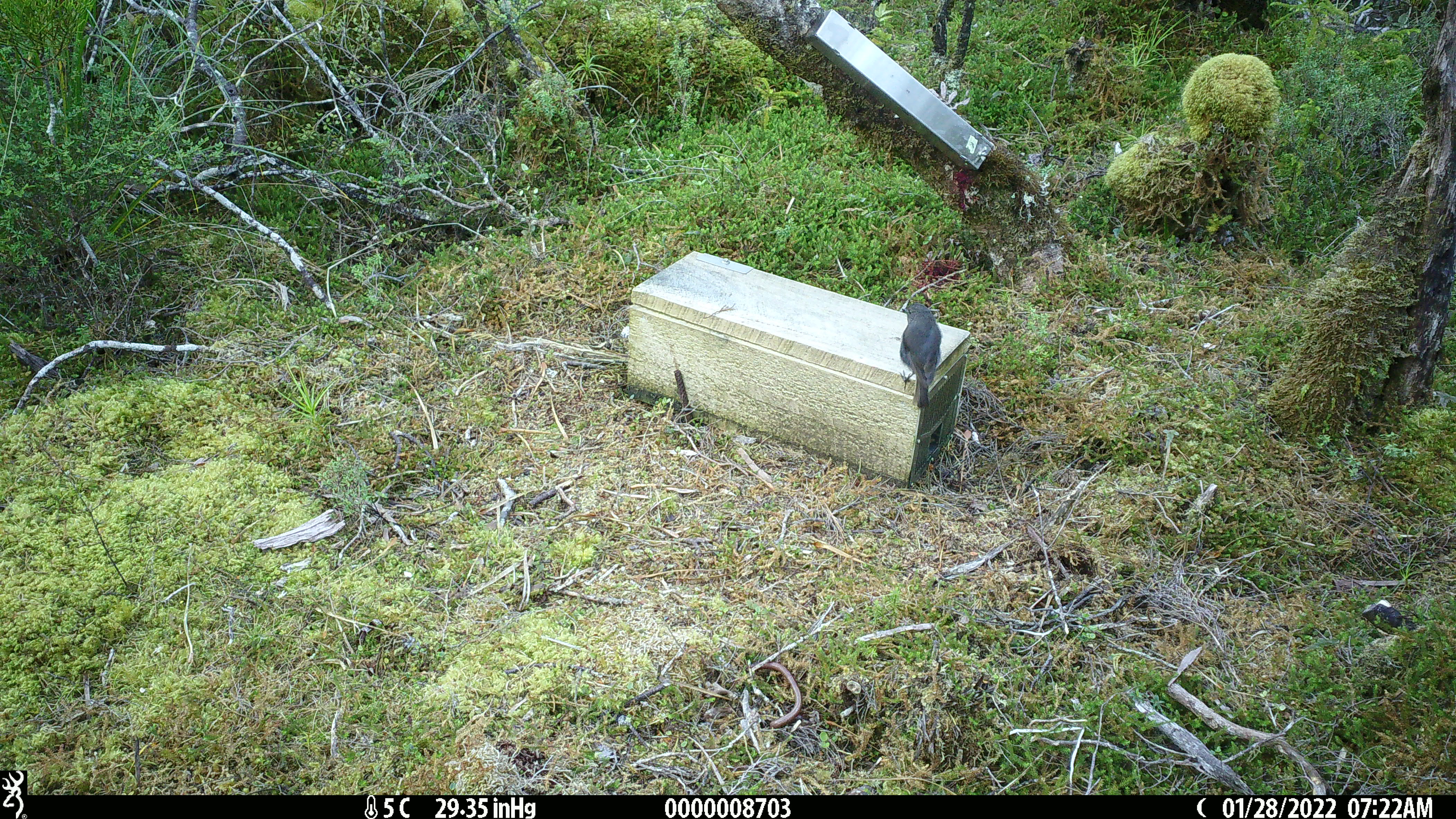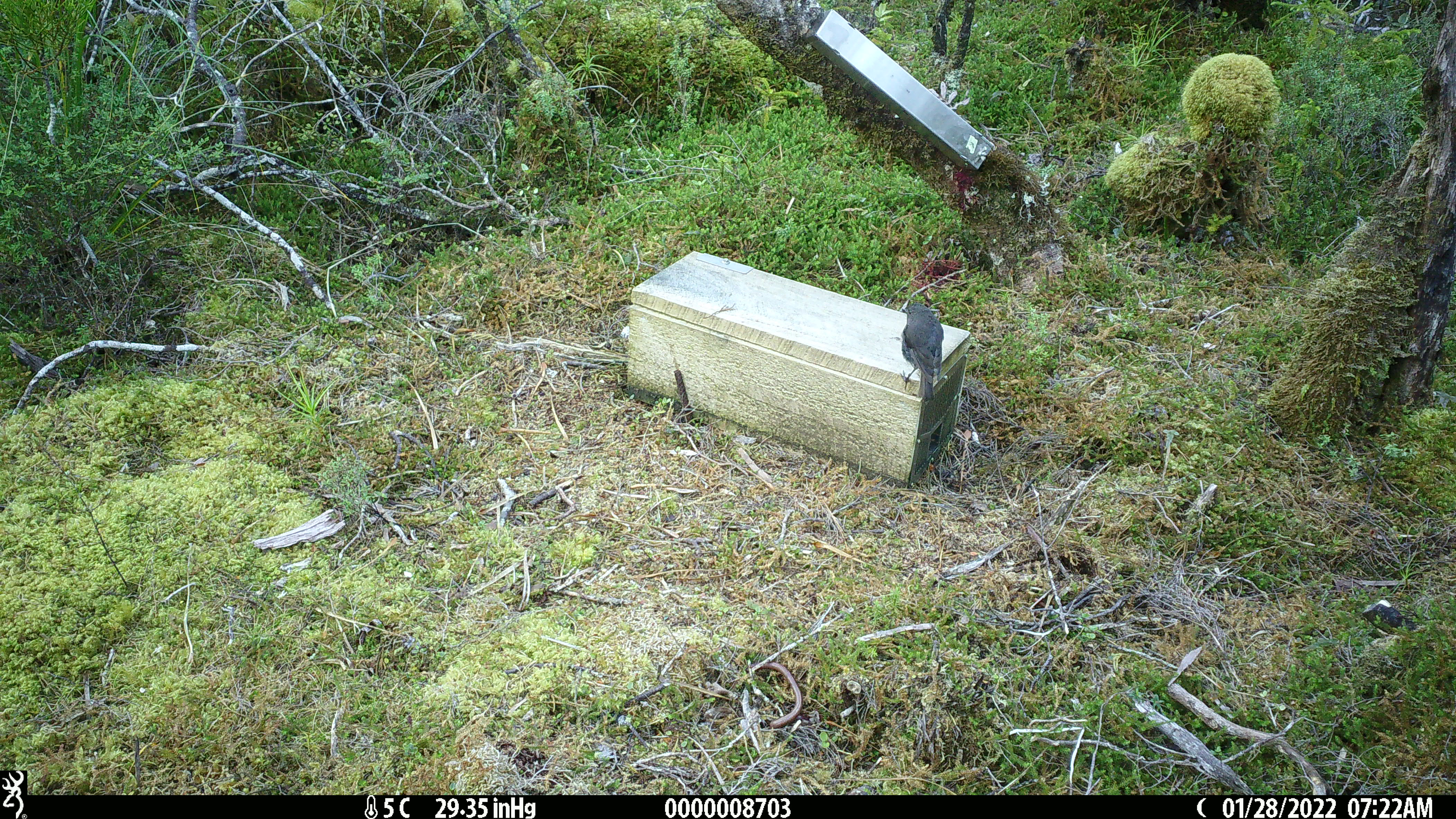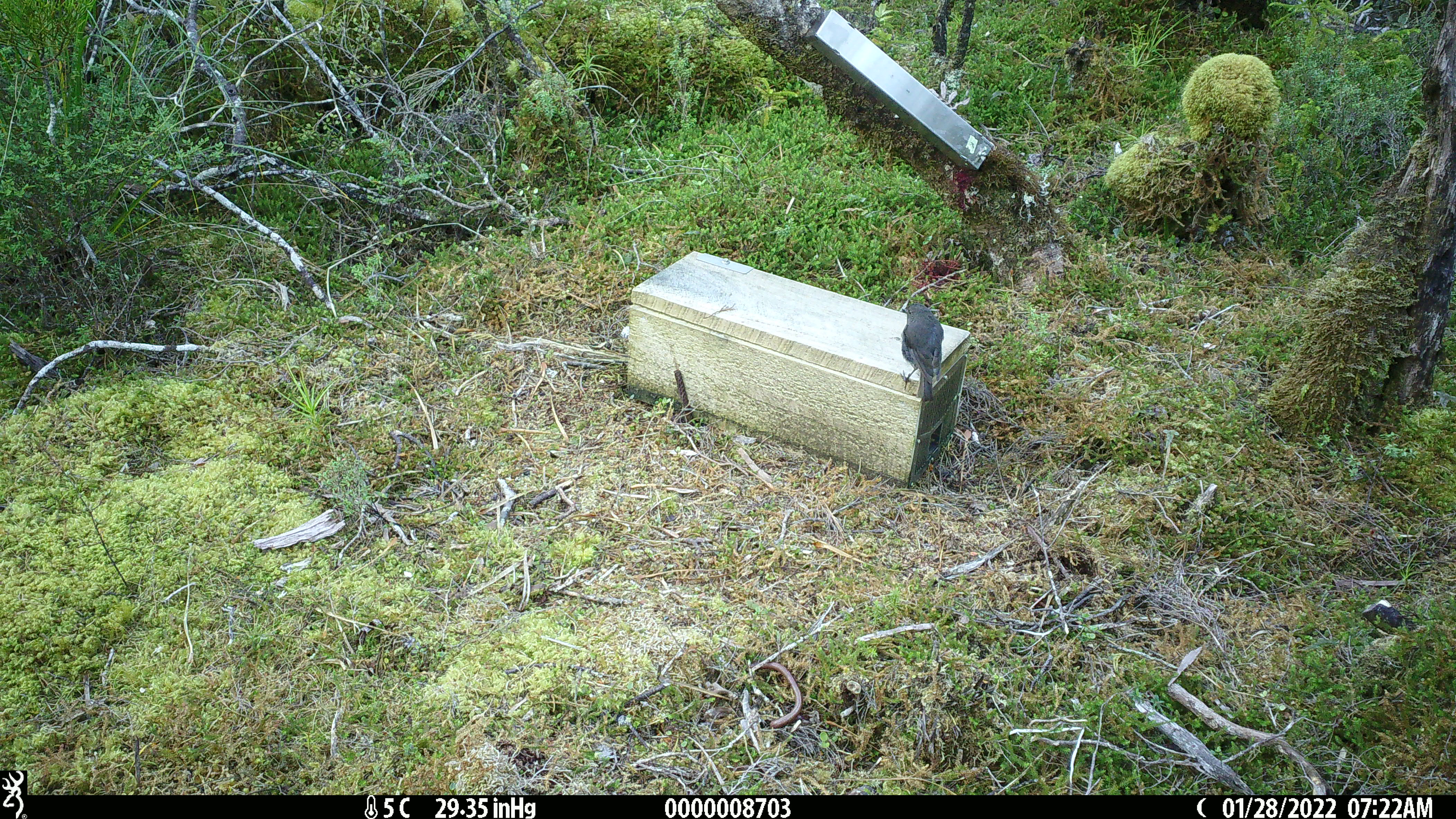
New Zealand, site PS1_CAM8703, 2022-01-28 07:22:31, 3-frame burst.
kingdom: Animalia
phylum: Chordata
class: Aves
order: Passeriformes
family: Petroicidae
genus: Petroica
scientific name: Petroica australis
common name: new zealand robin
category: robin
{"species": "robin (new zealand robin) (Petroica australis)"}